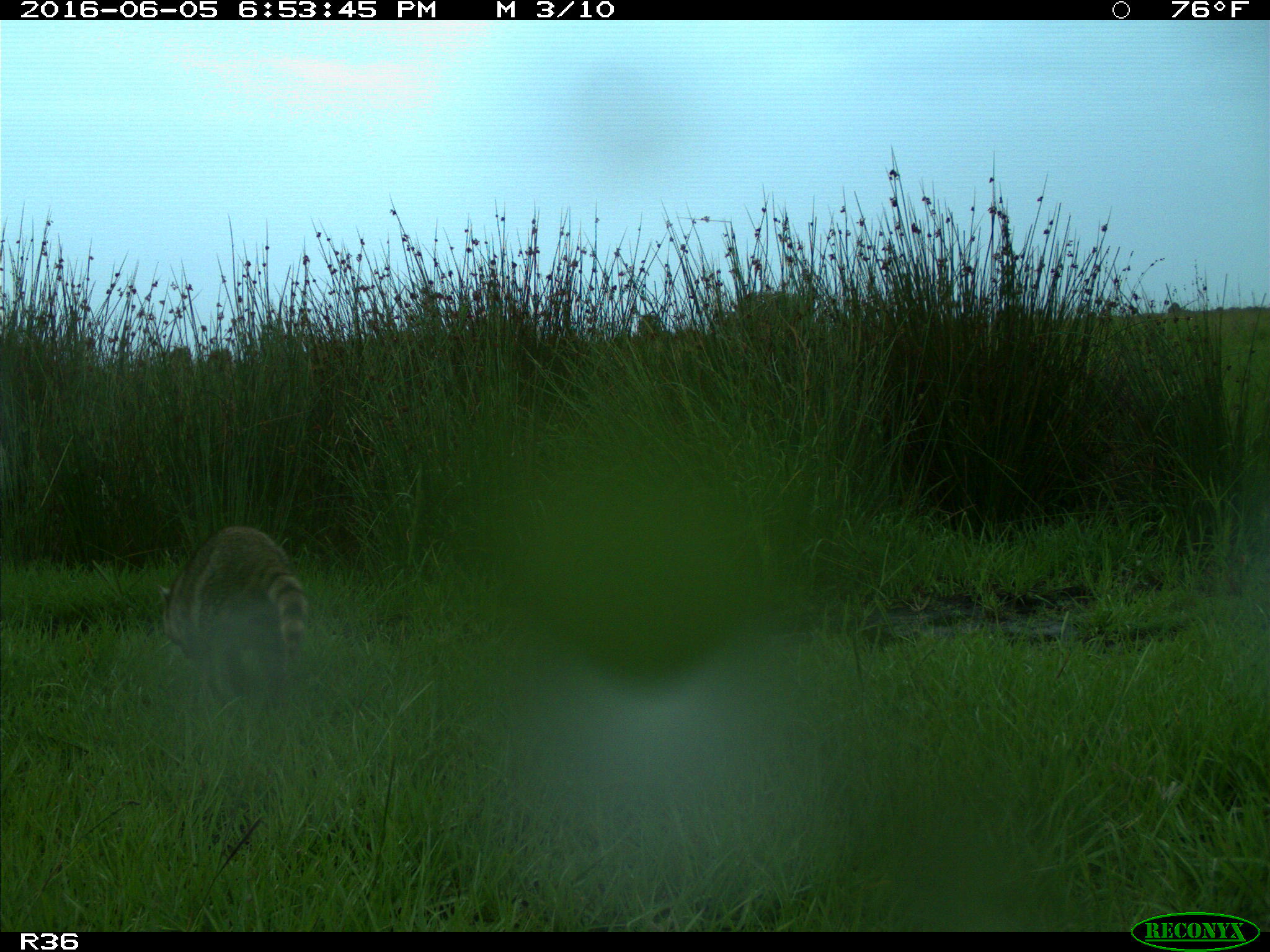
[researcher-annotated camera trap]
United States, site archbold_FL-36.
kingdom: Animalia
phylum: Chordata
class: Mammalia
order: Carnivora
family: Procyonidae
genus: Procyon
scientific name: Procyon lotor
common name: common raccoon